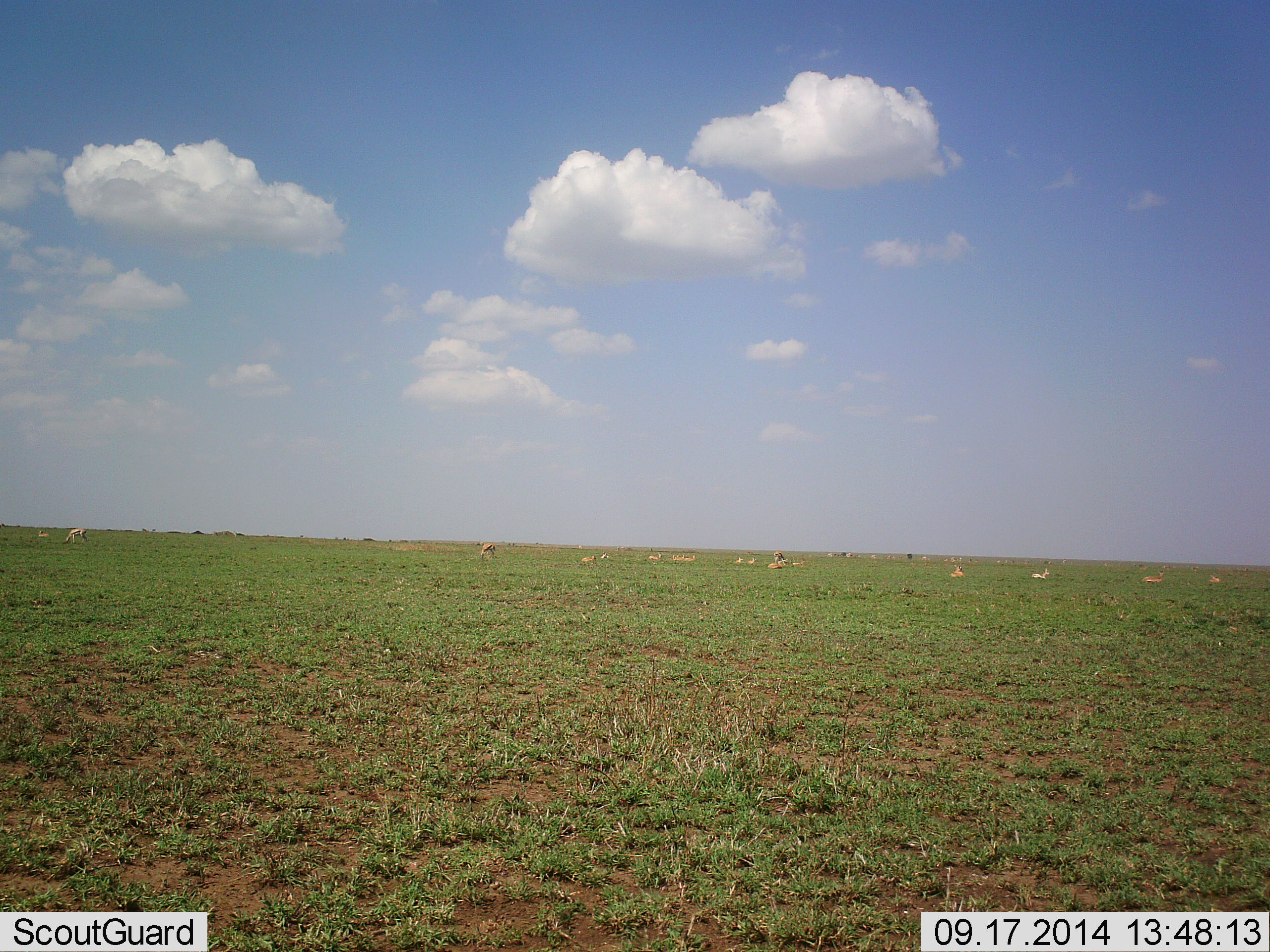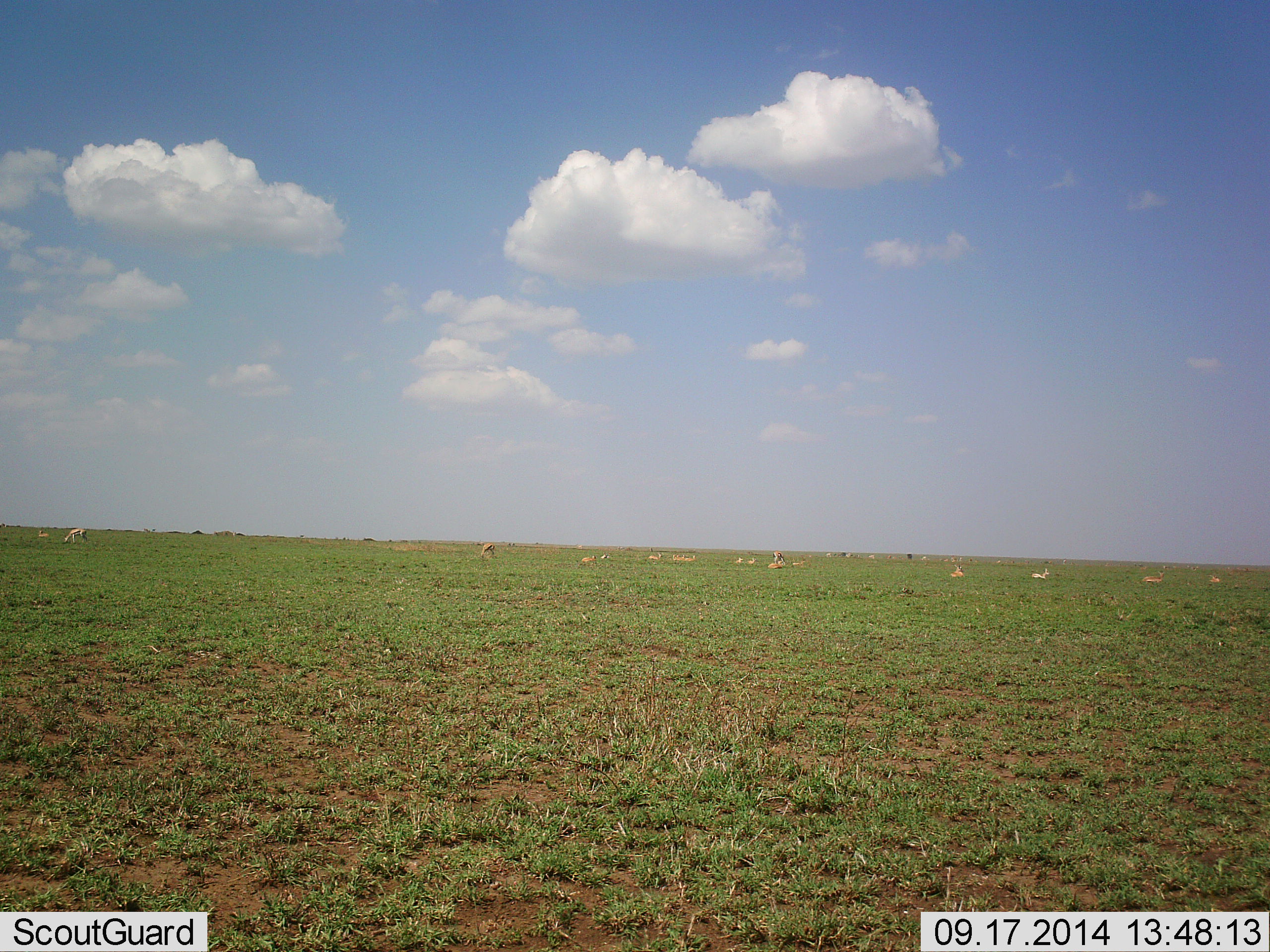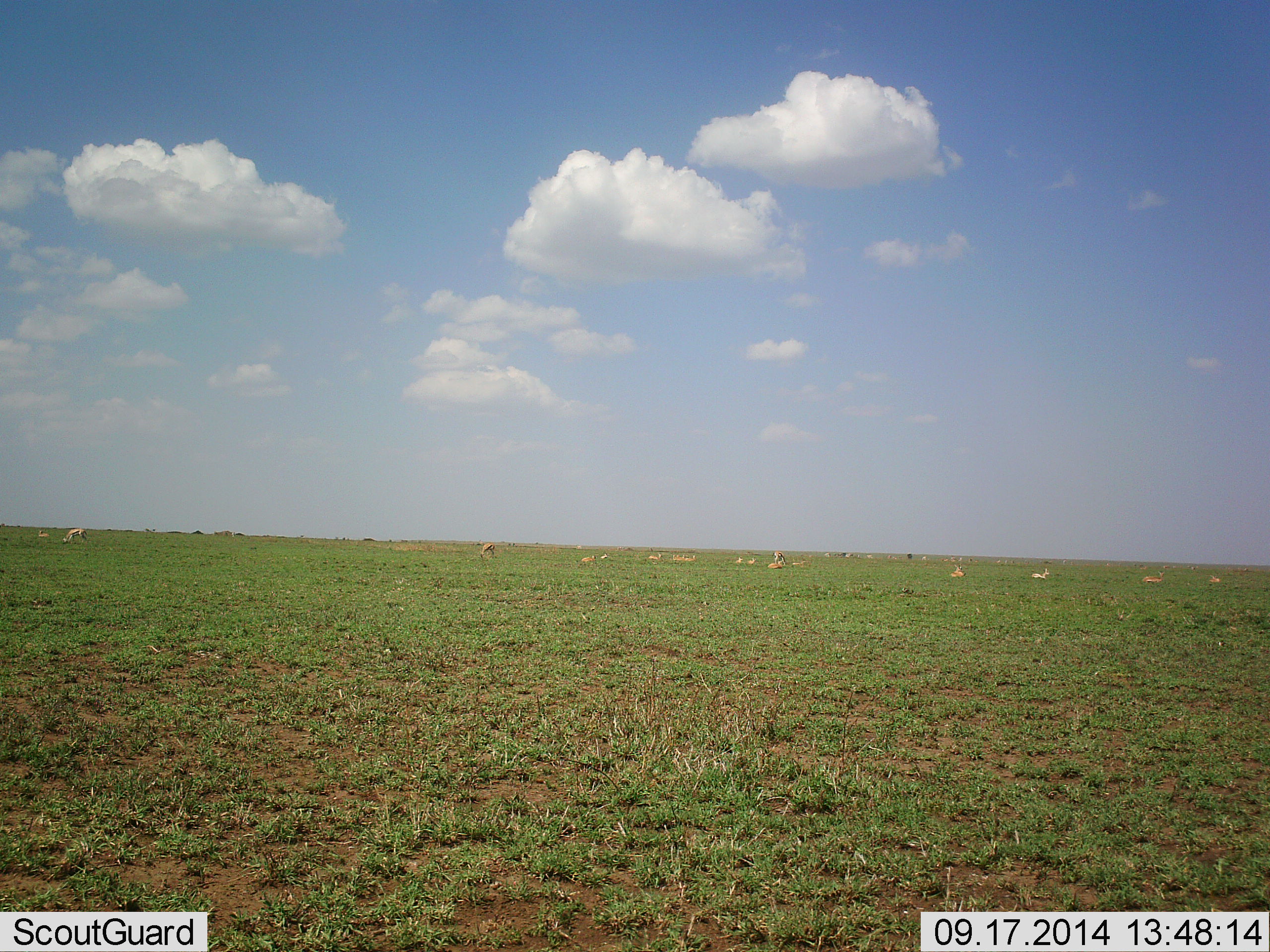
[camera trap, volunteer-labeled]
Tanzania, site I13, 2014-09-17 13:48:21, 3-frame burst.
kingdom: Animalia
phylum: Chordata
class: Mammalia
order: Artiodactyla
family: Bovidae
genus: Eudorcas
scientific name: Eudorcas thomsonii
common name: thomson's gazelle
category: gazellethomsons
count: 11-50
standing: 57%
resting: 86%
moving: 0%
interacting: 0%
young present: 0%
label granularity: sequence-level